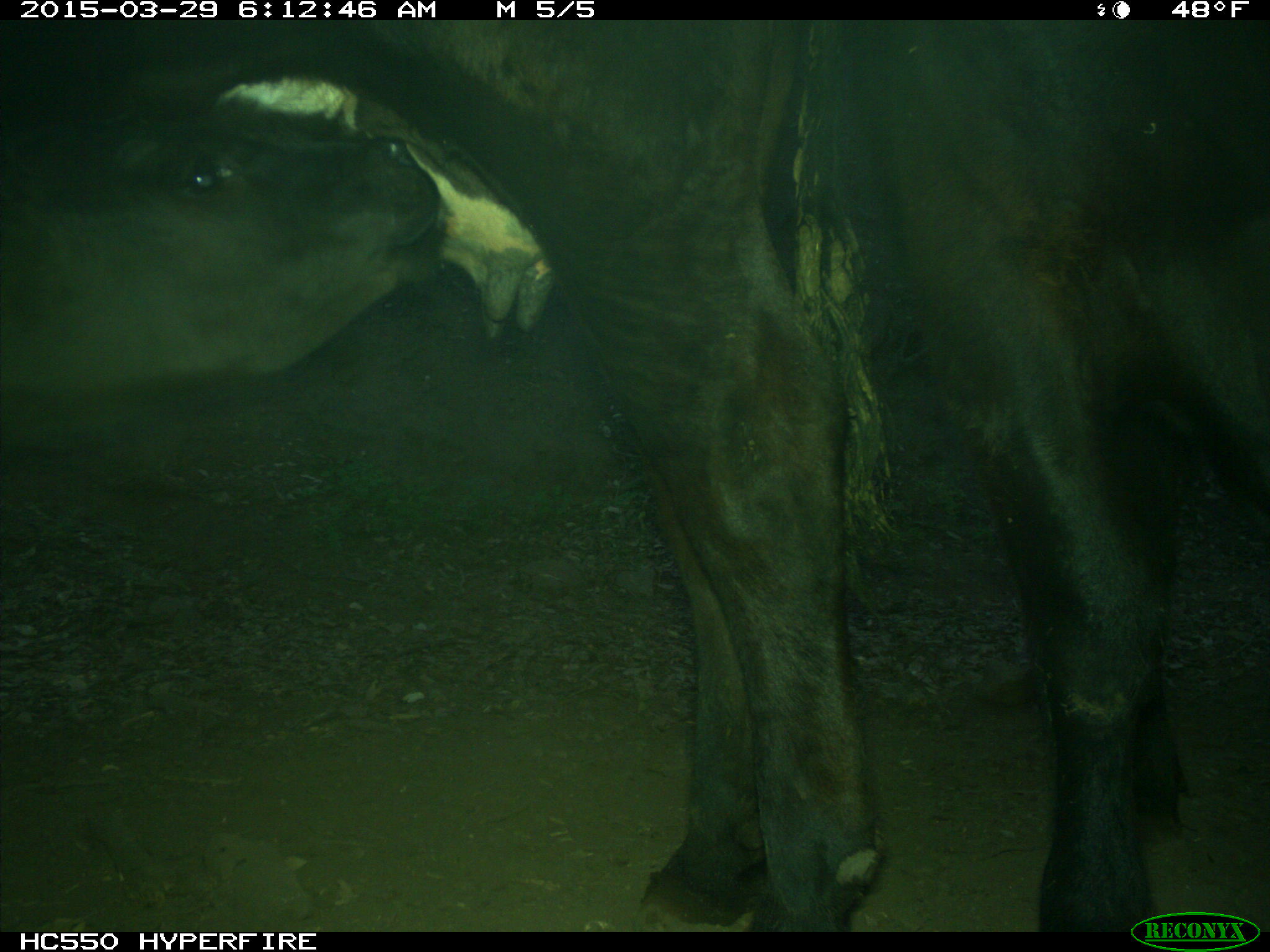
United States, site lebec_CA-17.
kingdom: Animalia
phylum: Chordata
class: Mammalia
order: Artiodactyla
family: Bovidae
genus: Bos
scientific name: Bos taurus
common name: domestic cow